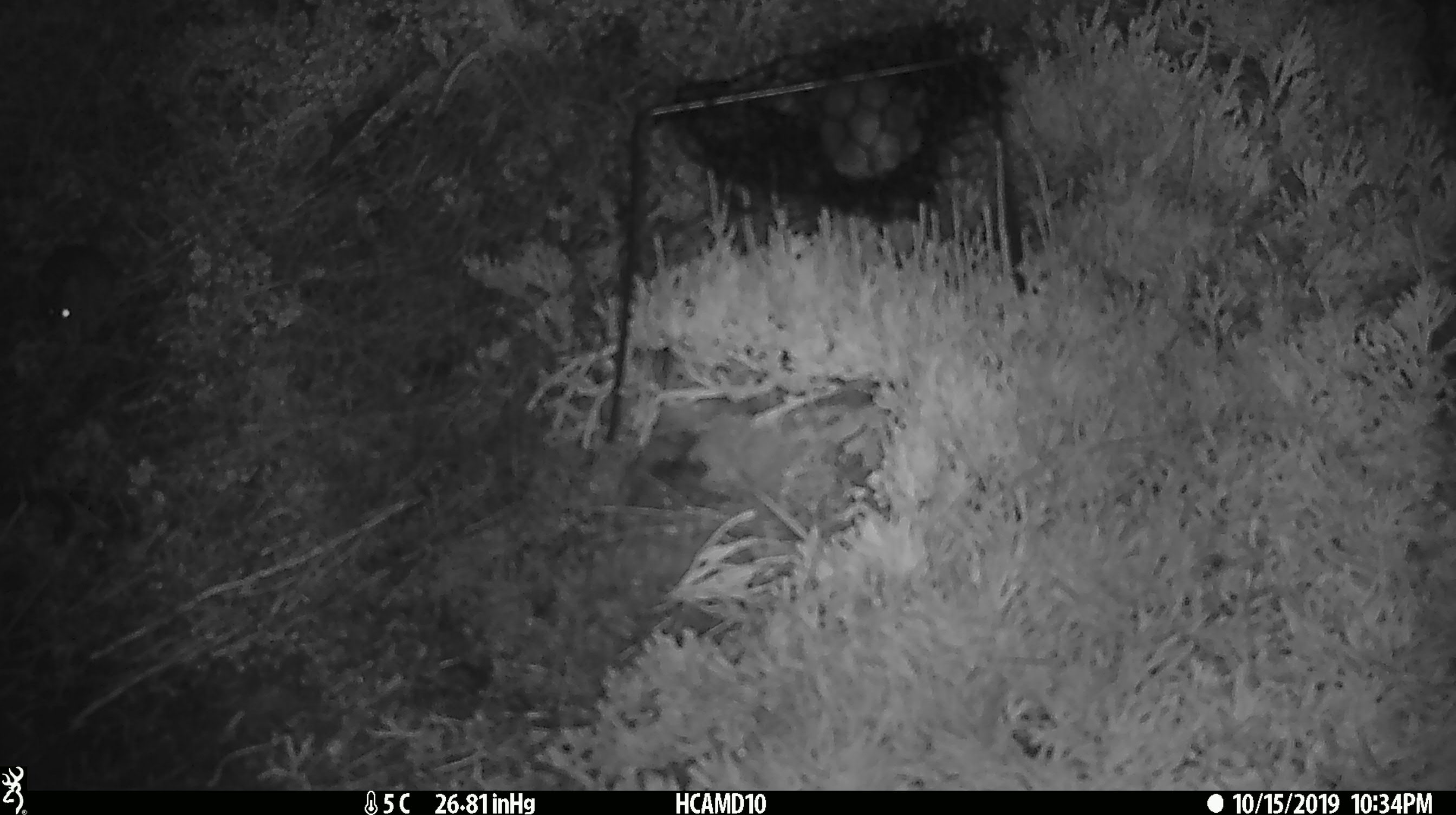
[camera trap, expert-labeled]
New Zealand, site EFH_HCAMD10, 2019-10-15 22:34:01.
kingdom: Animalia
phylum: Chordata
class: Mammalia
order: Rodentia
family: Muridae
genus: Mus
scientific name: Mus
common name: mouse